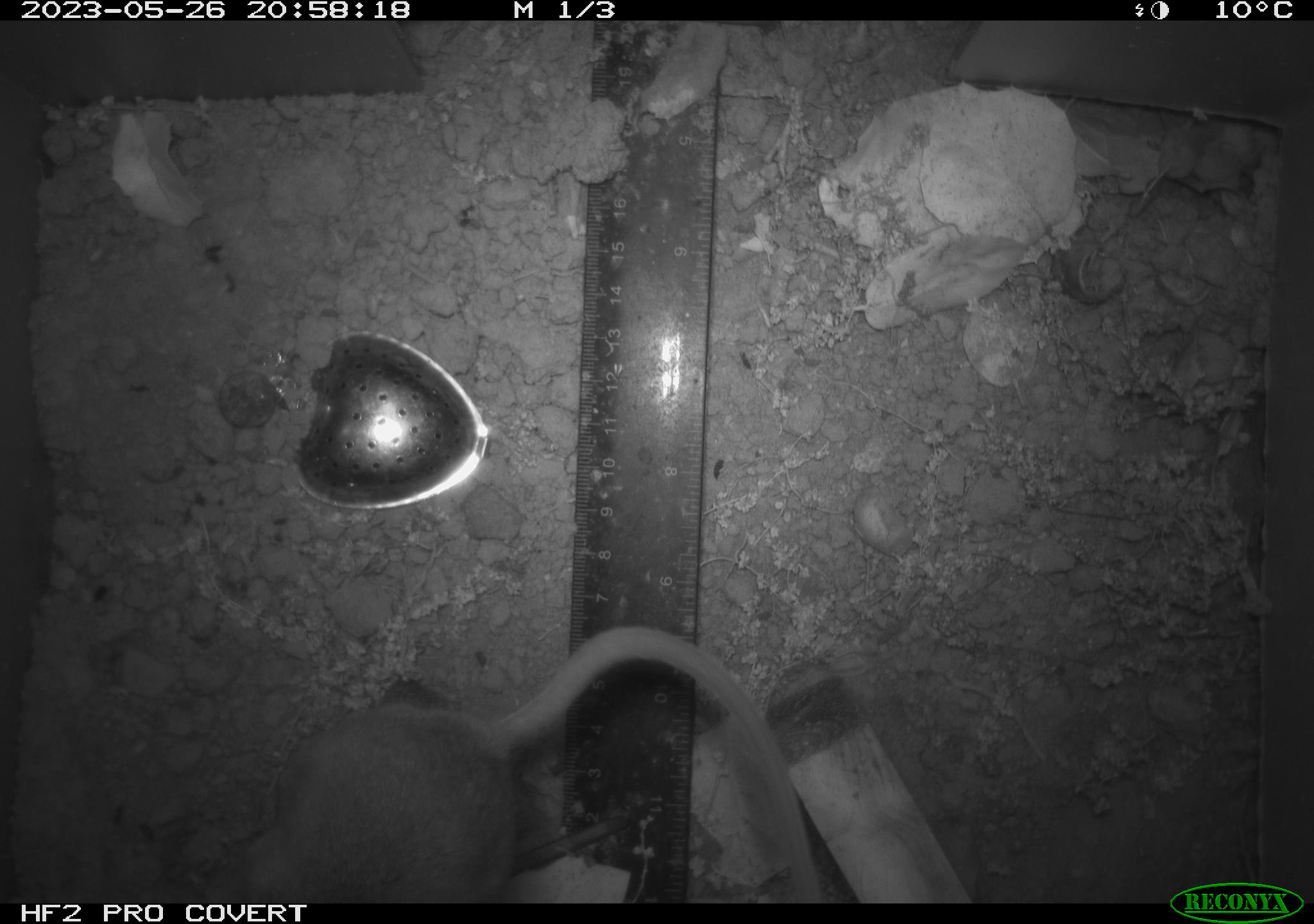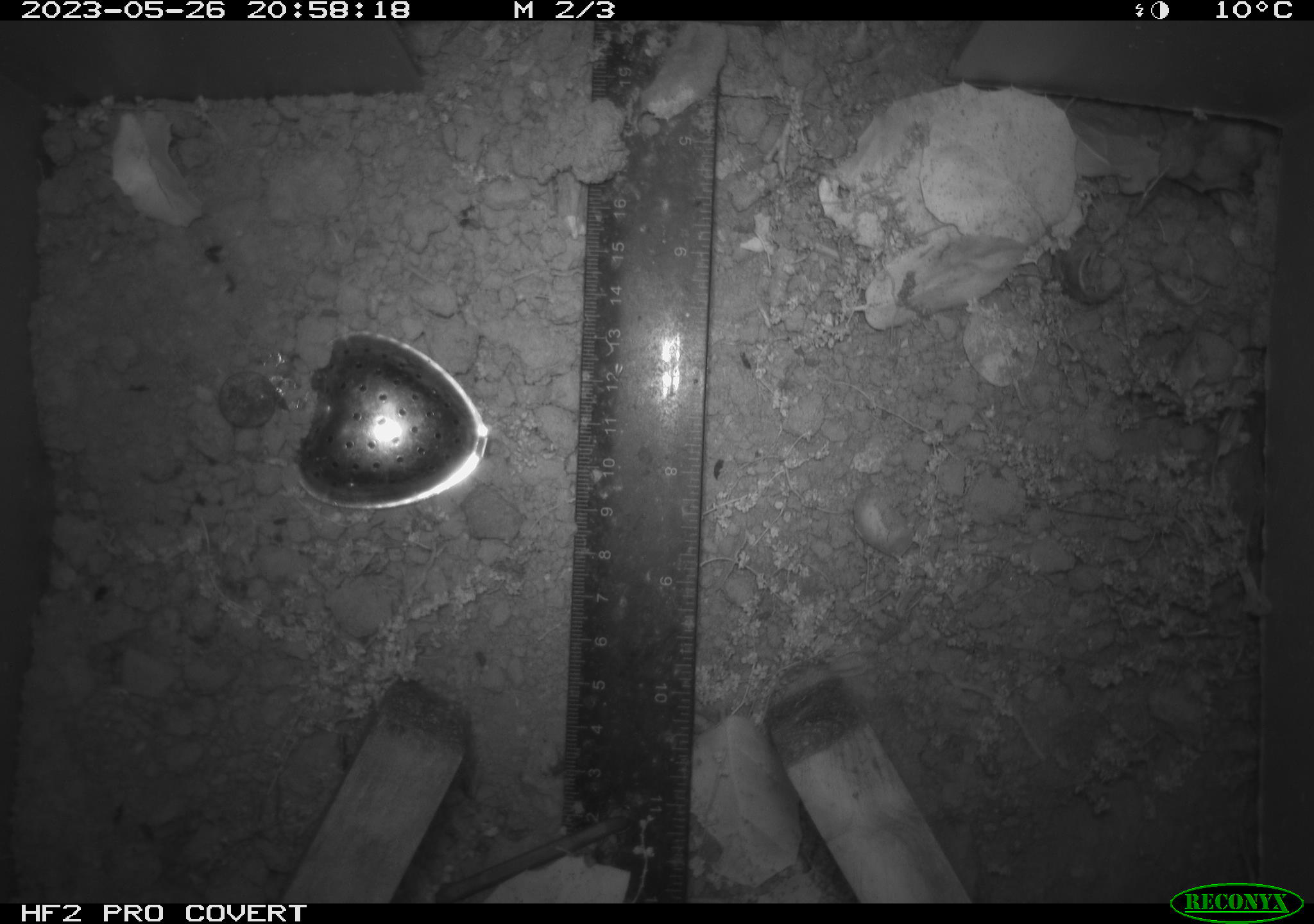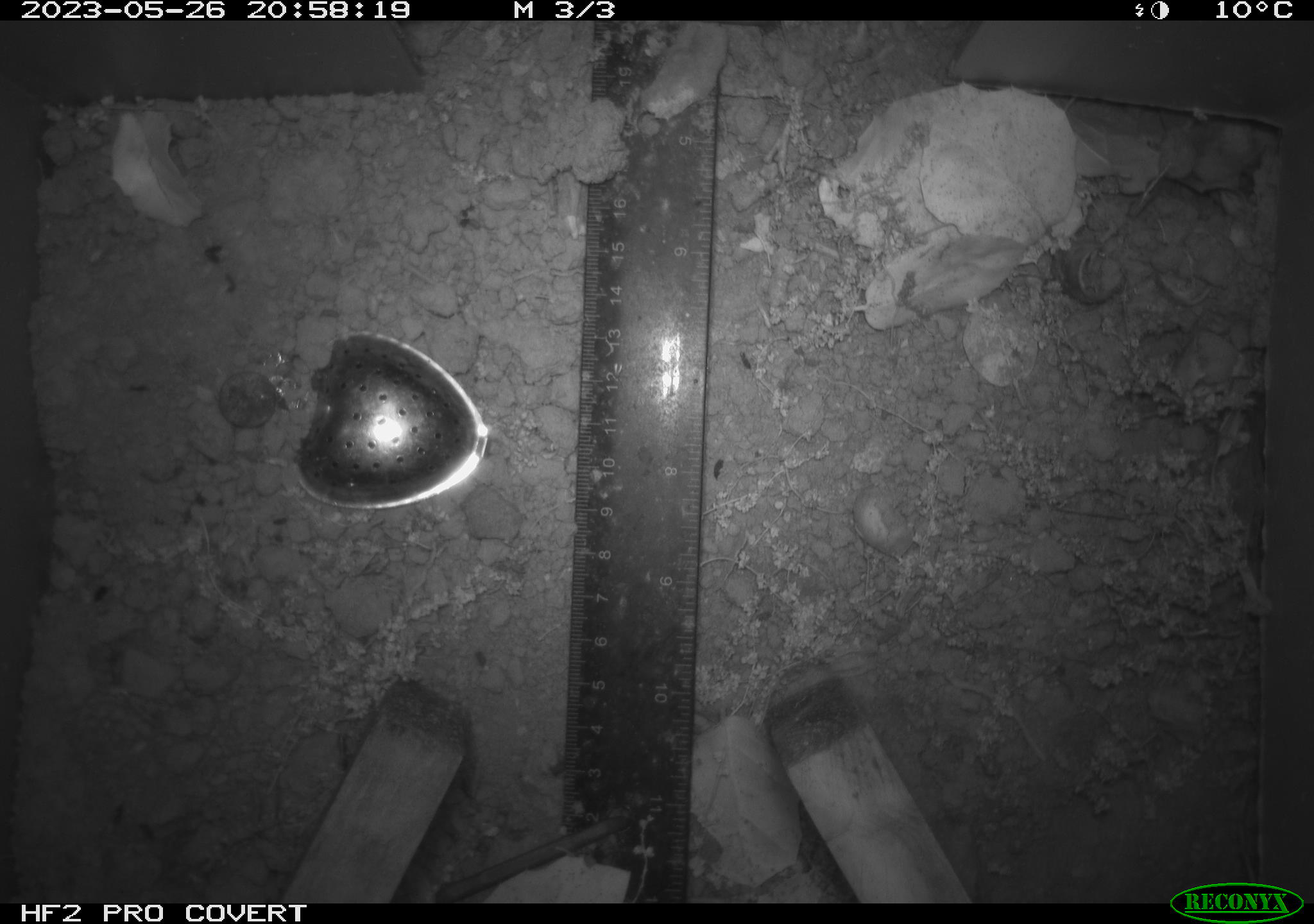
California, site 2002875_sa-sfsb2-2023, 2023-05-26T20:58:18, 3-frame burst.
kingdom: Animalia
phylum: Chordata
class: Mammalia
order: Rodentia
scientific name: Rodentia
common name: mouse species